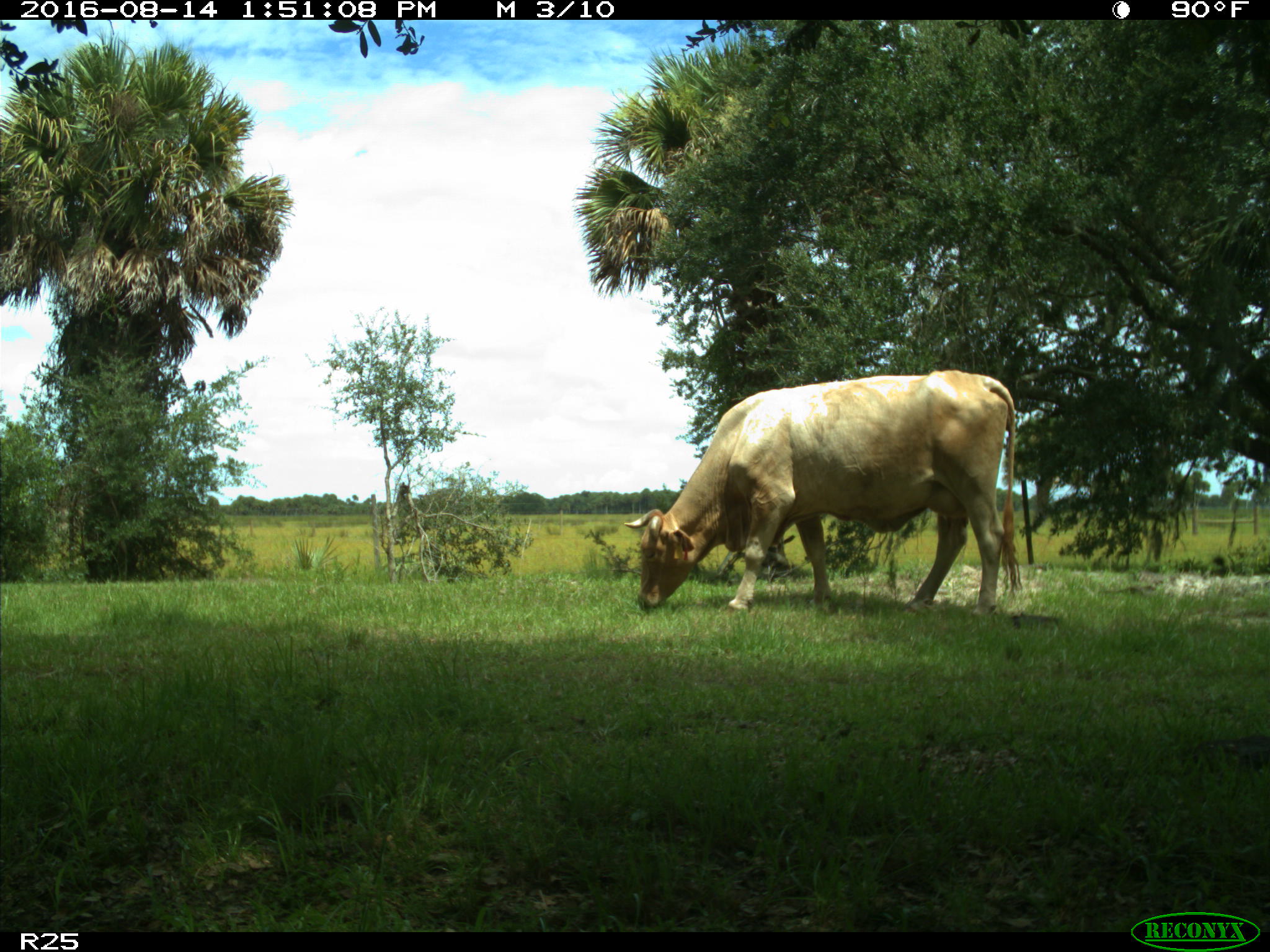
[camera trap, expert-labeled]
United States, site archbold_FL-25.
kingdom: Animalia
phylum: Chordata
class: Mammalia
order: Artiodactyla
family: Bovidae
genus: Bos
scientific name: Bos taurus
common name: domestic cow